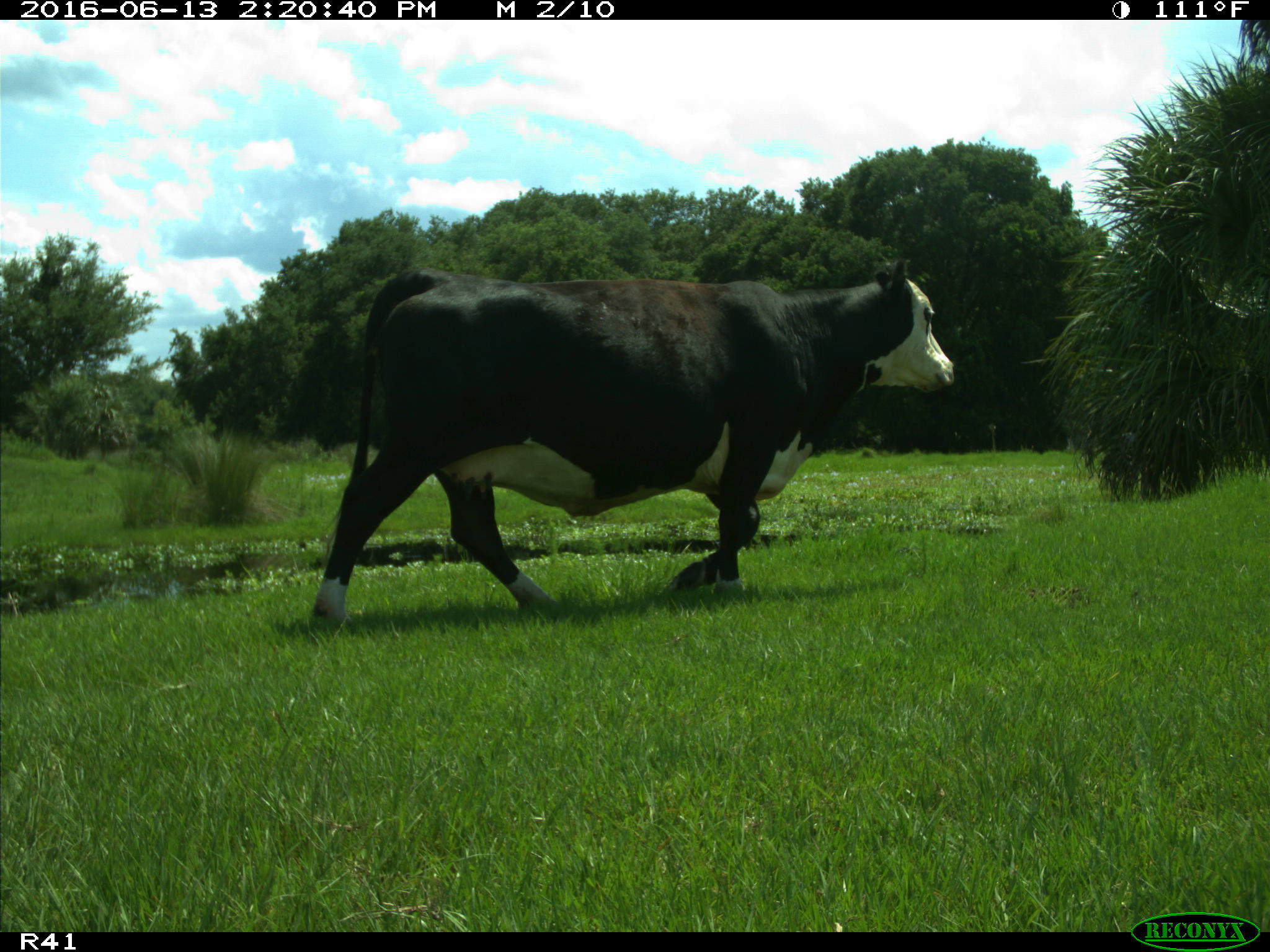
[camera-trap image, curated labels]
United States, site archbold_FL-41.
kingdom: Animalia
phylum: Chordata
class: Mammalia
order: Artiodactyla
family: Bovidae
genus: Bos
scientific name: Bos taurus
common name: domestic cow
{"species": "Bos taurus (domestic cow)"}